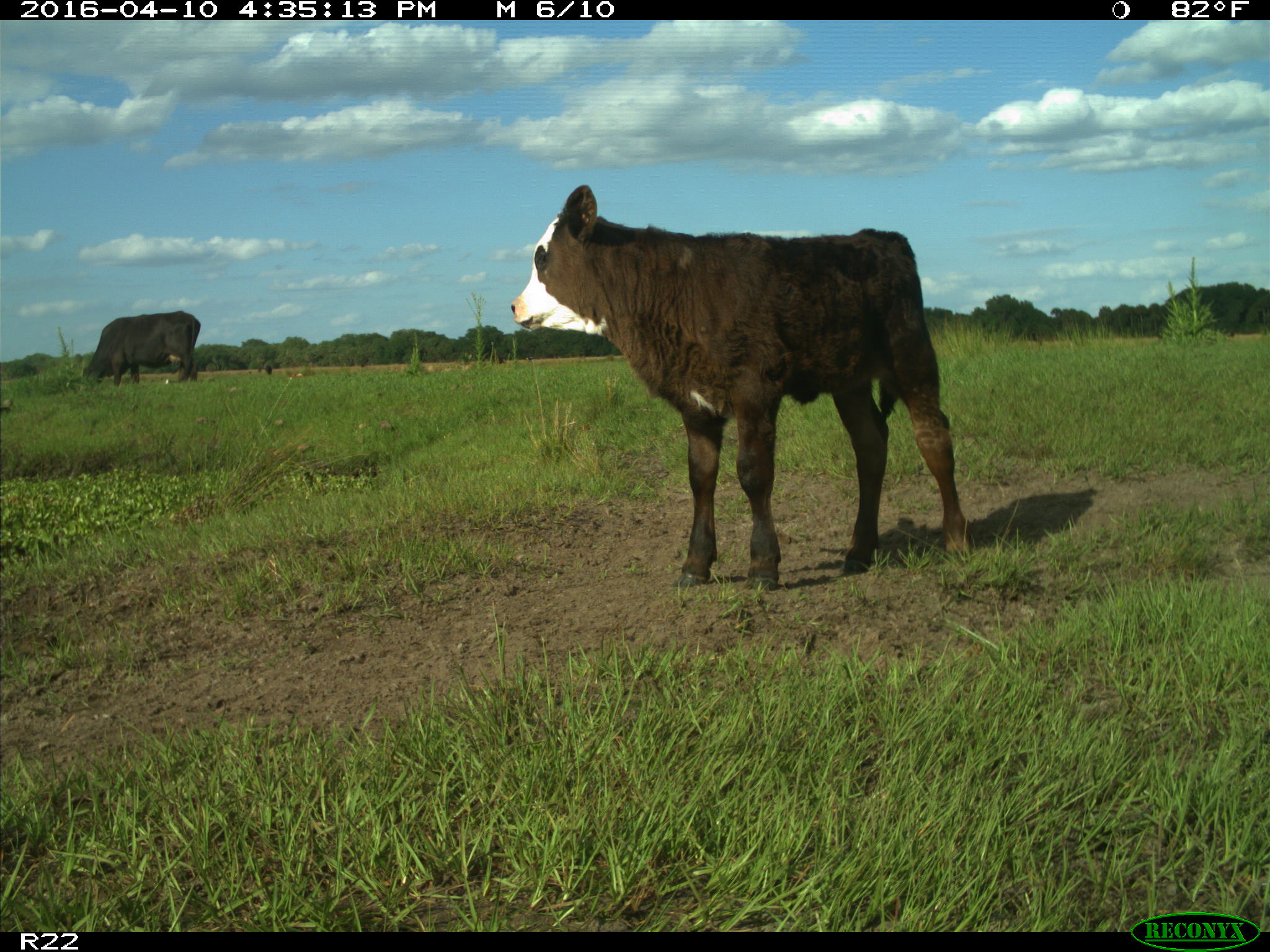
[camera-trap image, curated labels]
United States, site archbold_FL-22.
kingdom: Animalia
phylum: Chordata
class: Mammalia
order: Artiodactyla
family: Bovidae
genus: Bos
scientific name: Bos taurus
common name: domestic cow